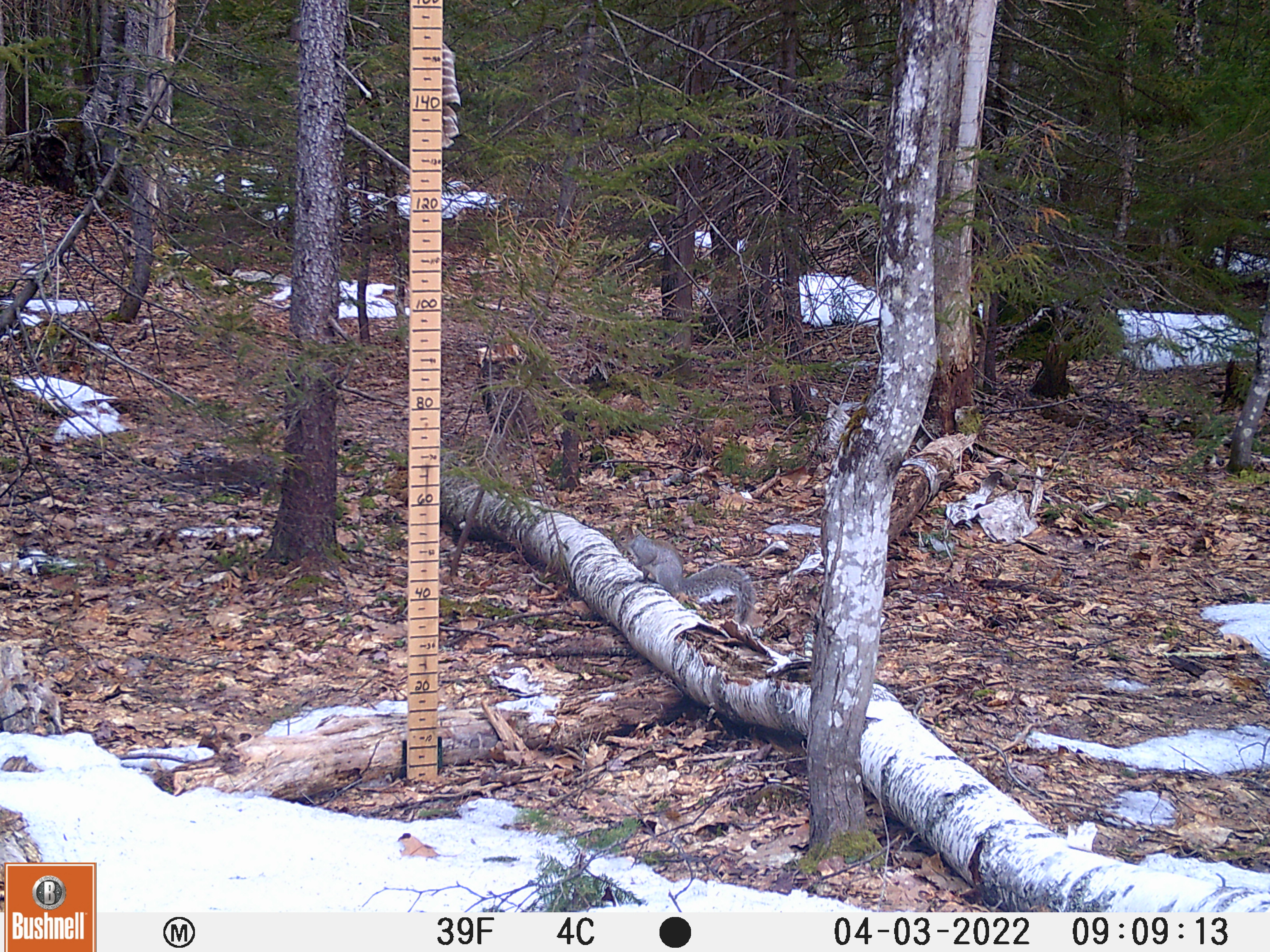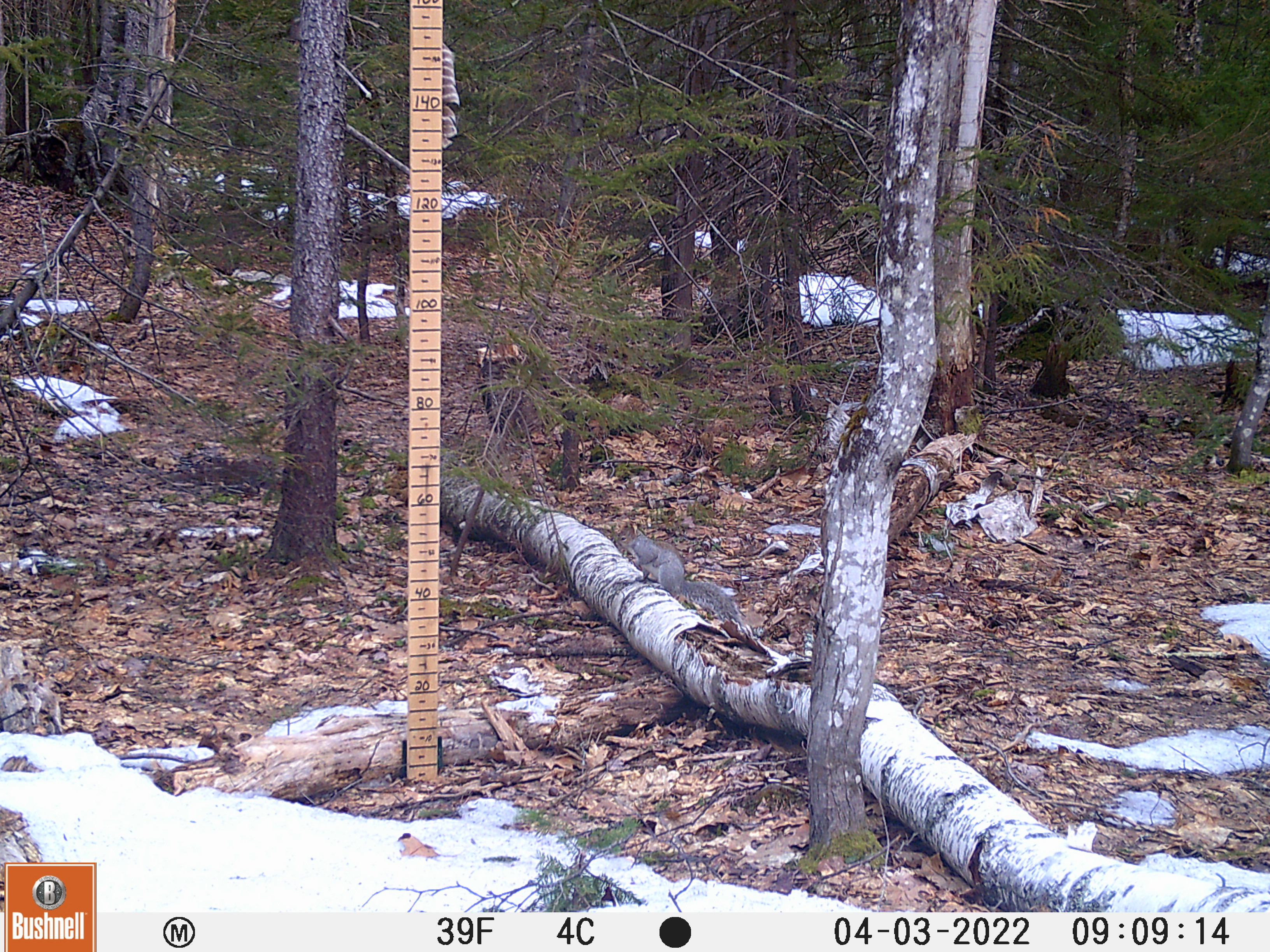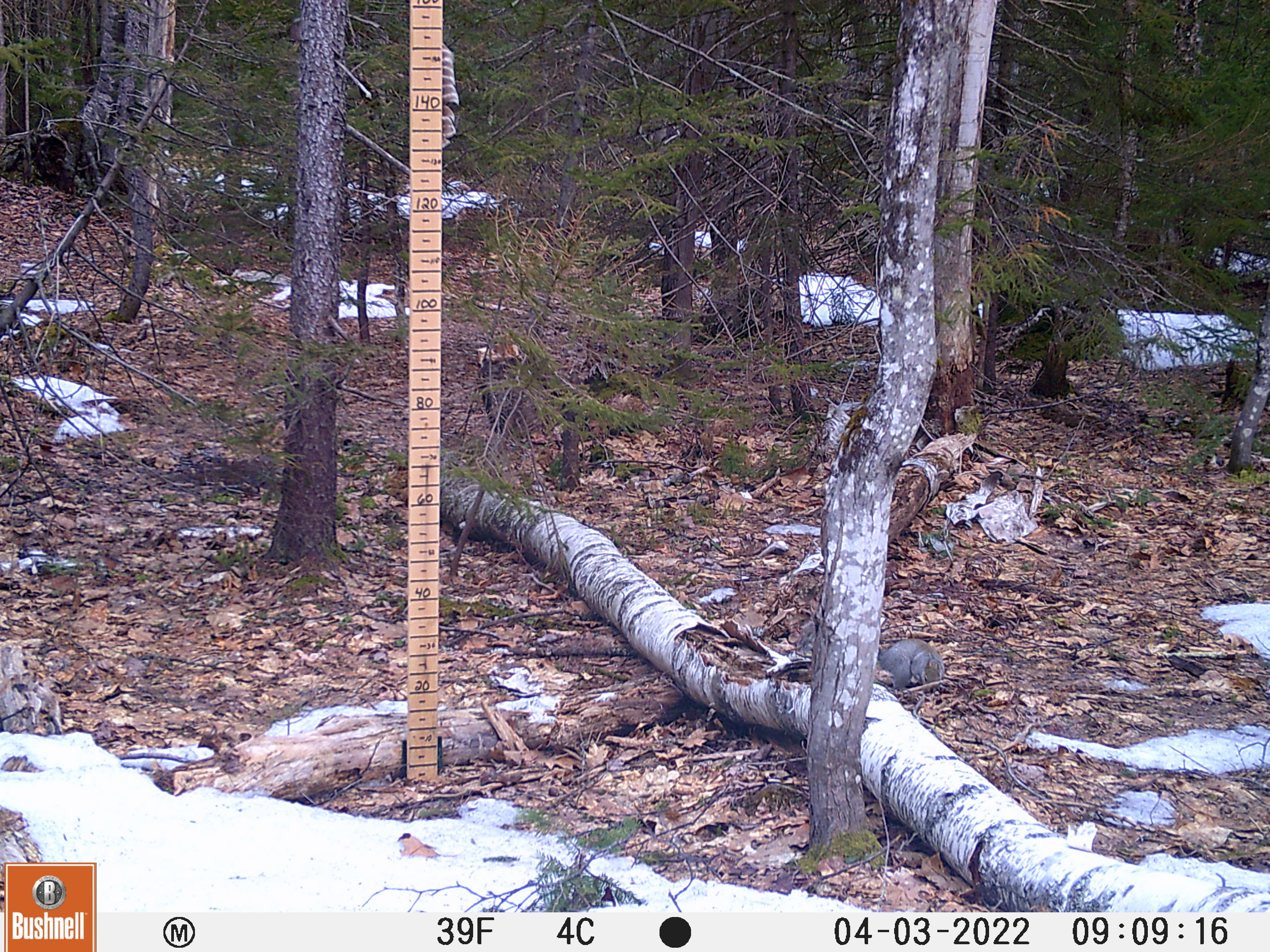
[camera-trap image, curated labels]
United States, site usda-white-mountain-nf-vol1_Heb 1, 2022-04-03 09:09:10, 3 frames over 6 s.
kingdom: Animalia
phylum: Chordata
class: Mammalia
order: Rodentia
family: Sciuridae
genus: Sciurus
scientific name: Sciurus carolinensis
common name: gray squirrel